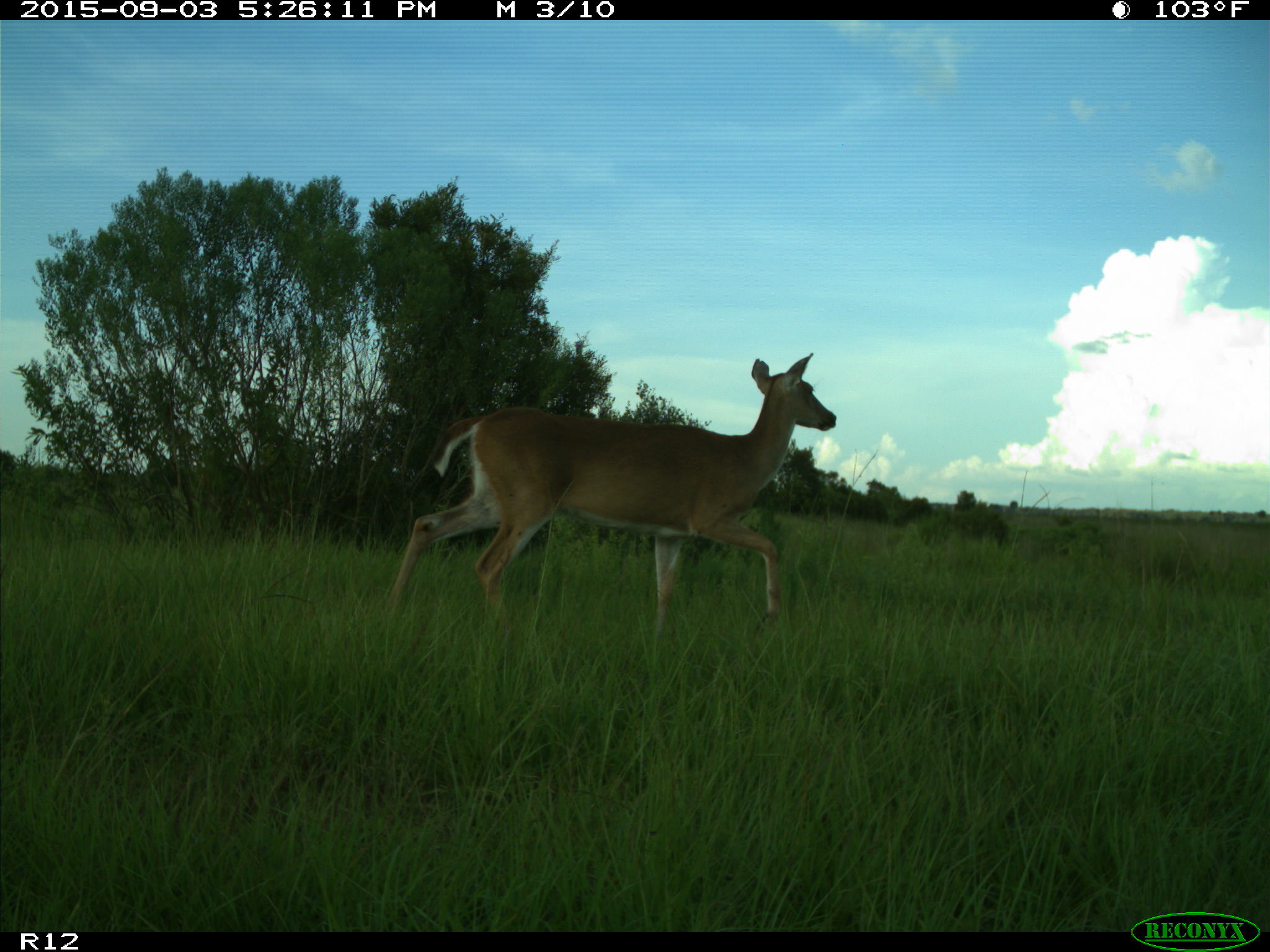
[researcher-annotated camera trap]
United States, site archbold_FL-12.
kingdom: Animalia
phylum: Chordata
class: Mammalia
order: Artiodactyla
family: Cervidae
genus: Odocoileus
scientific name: Odocoileus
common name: deer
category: unidentified deer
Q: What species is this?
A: Unidentified deer (deer) (Odocoileus).